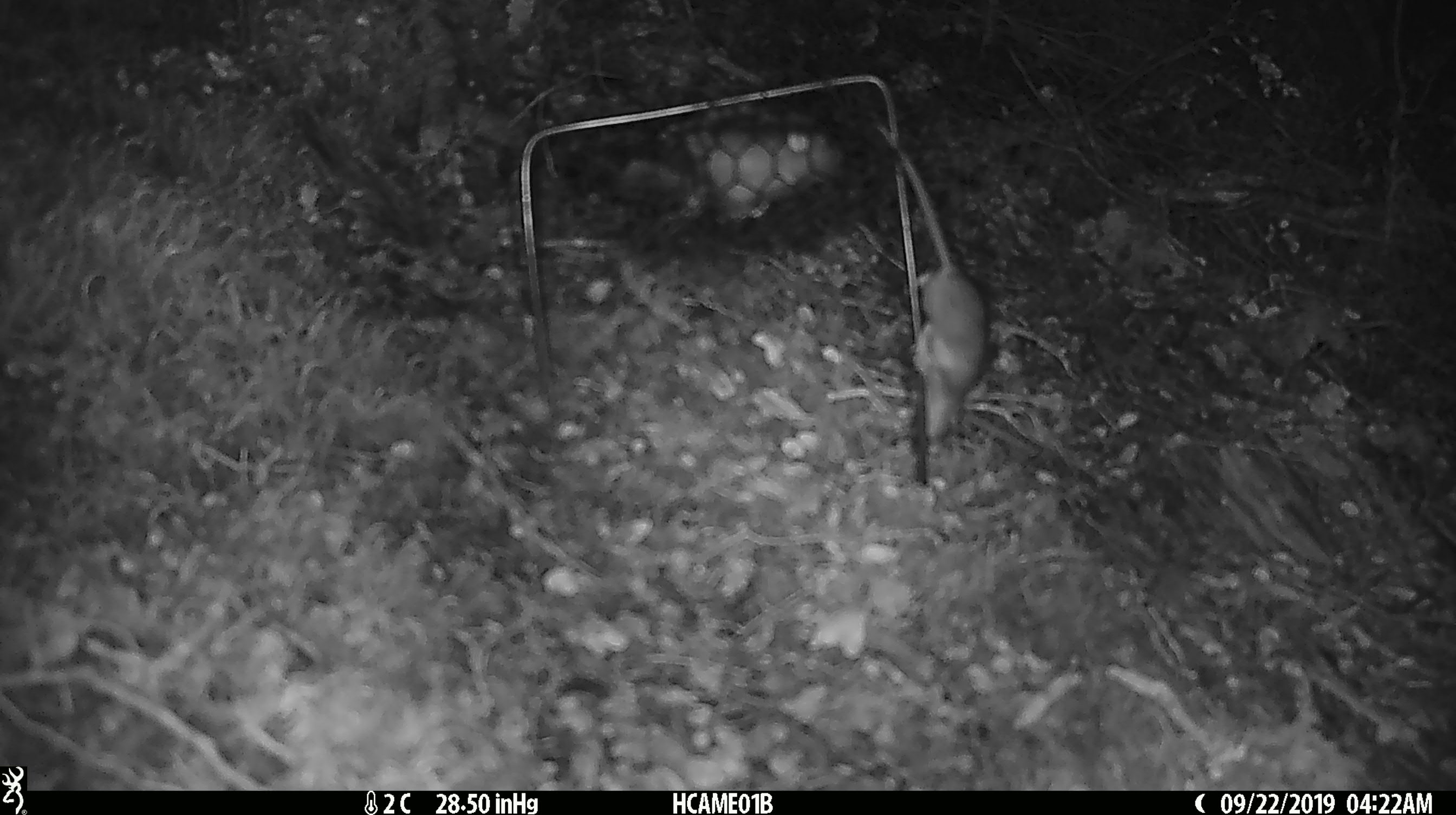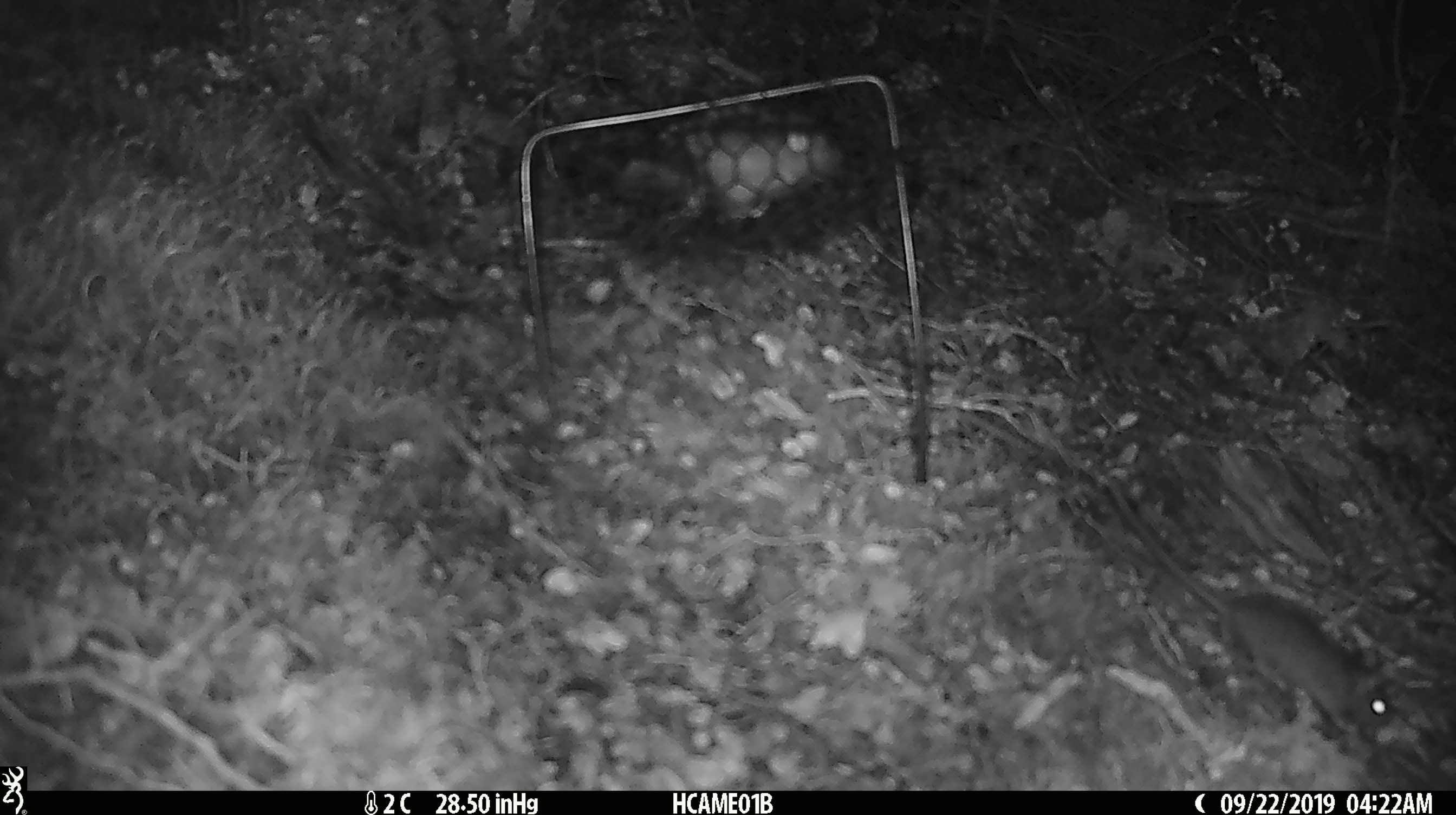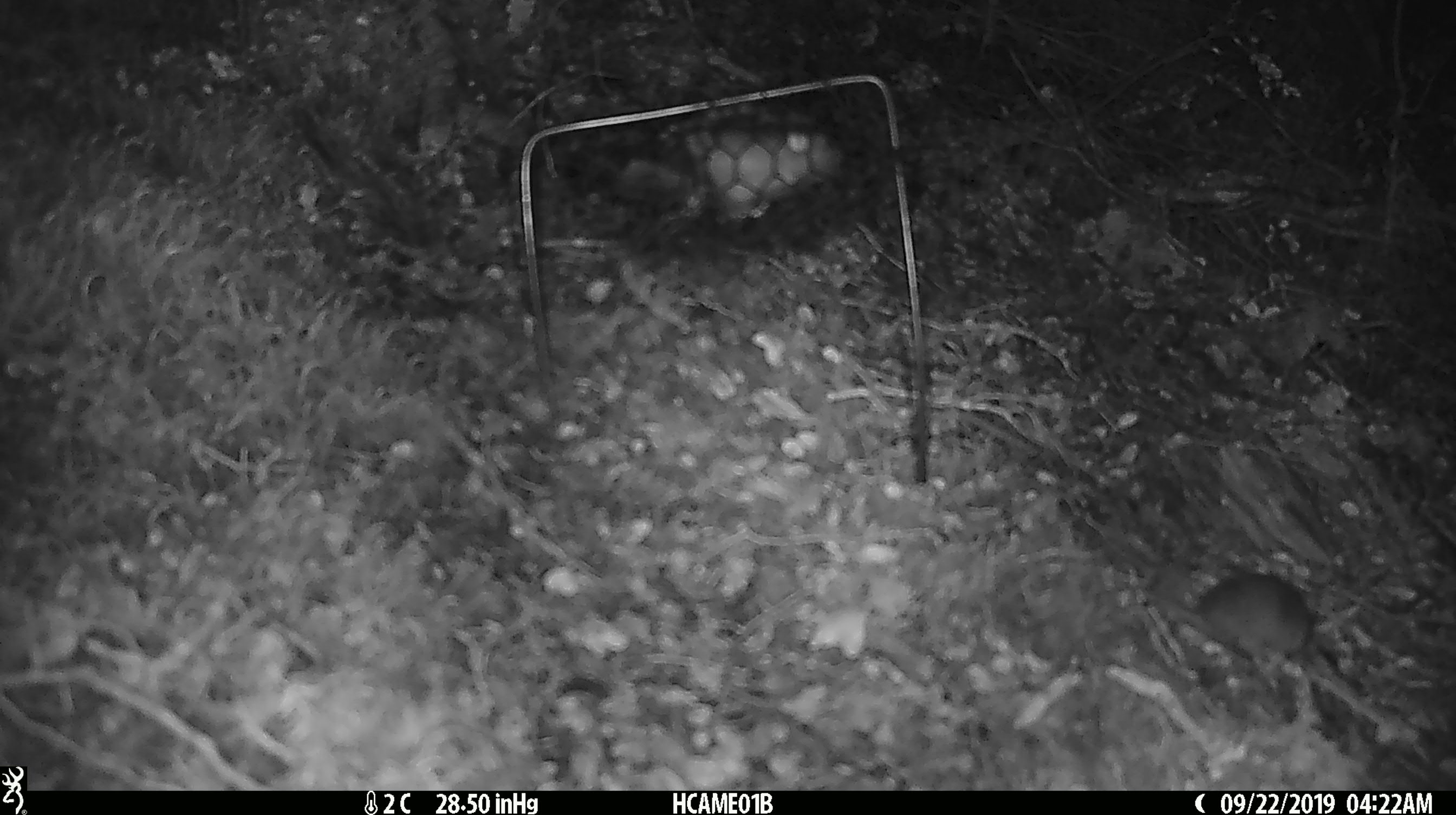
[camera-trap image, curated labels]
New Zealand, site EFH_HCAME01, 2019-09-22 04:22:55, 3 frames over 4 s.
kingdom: Animalia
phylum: Chordata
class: Mammalia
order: Rodentia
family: Muridae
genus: Mus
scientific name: Mus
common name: mouse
Mouse (Mus).